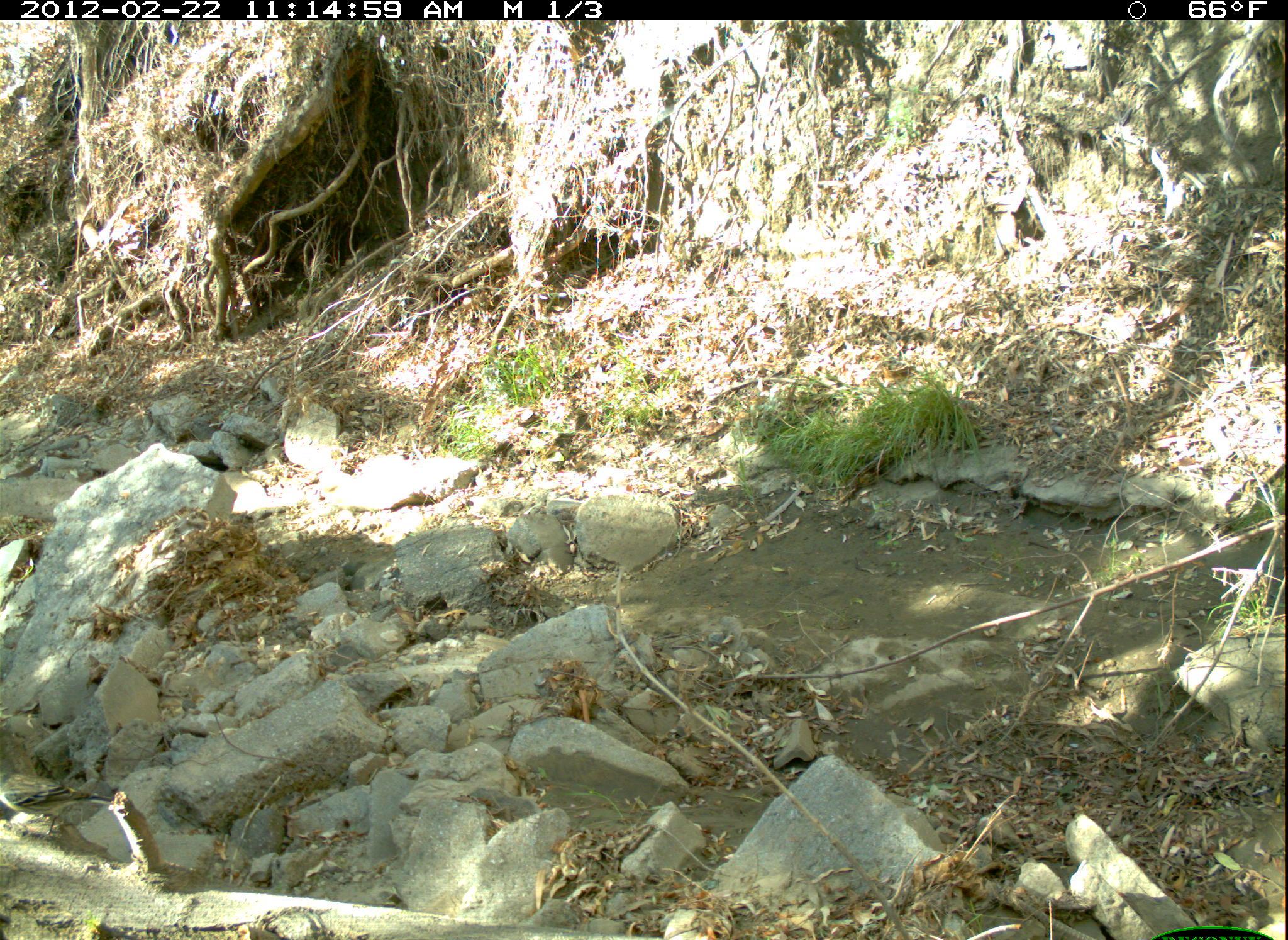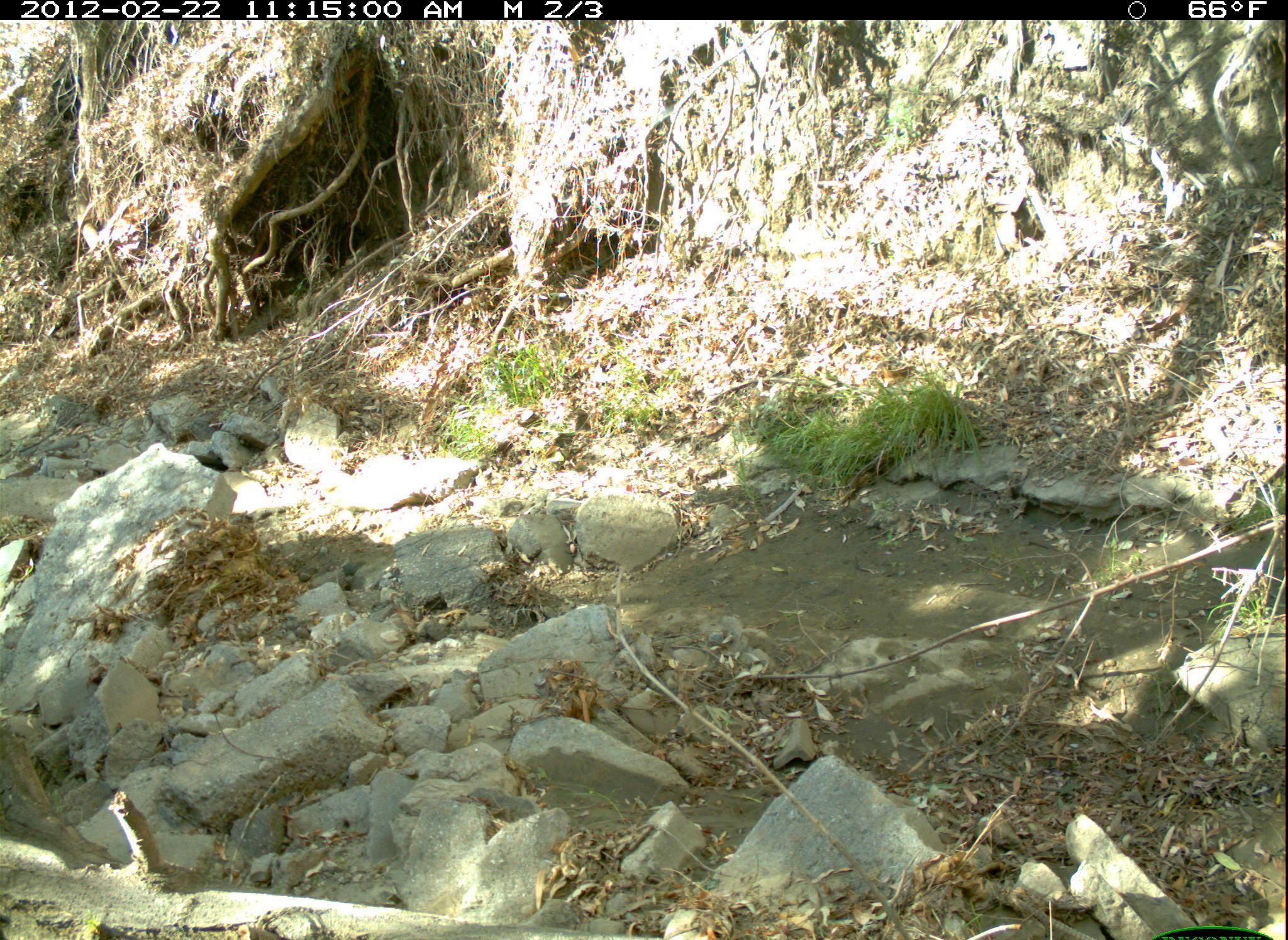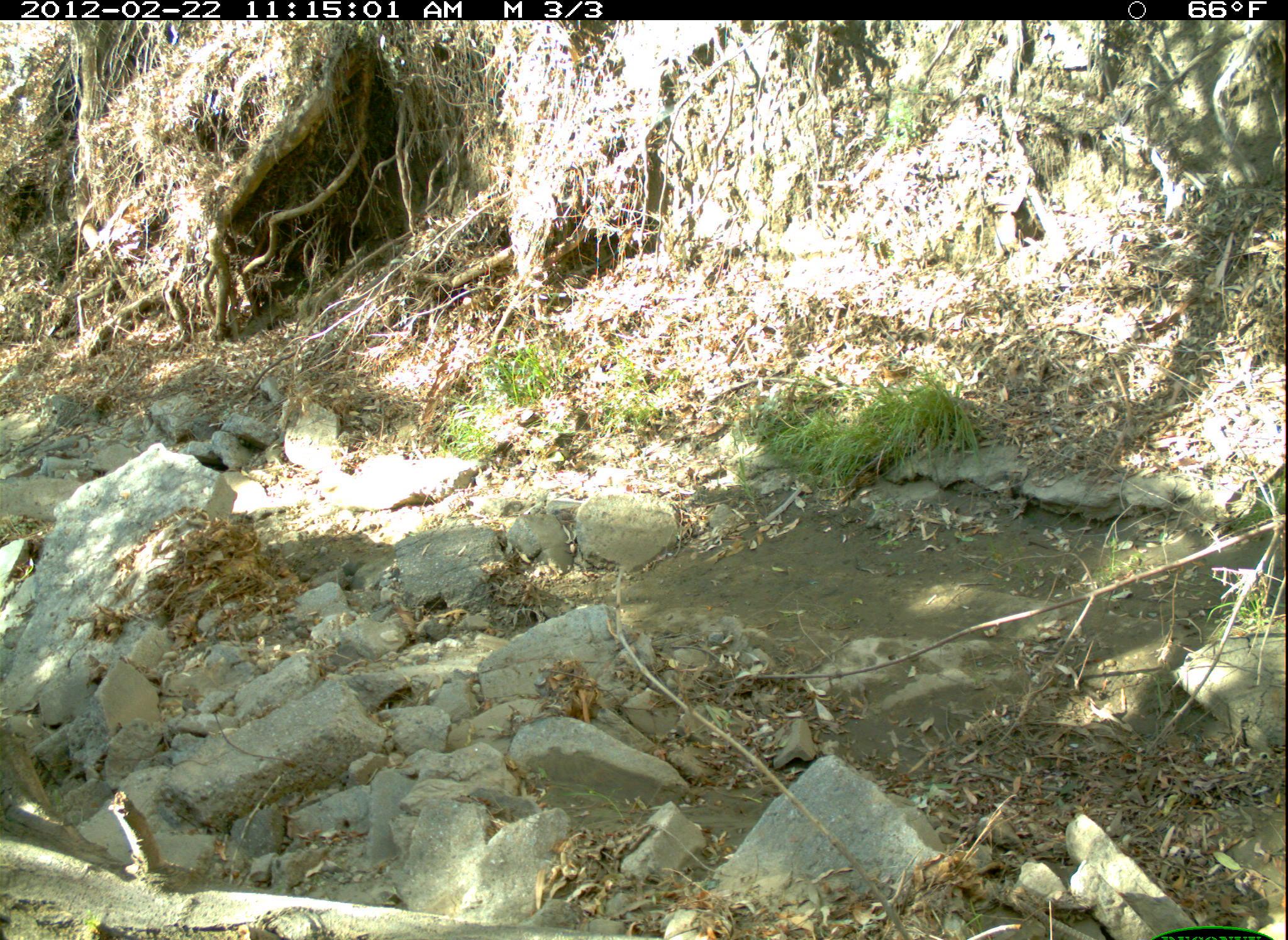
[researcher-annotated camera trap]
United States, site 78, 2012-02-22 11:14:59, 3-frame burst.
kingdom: Animalia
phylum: Chordata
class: Aves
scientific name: Aves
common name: bird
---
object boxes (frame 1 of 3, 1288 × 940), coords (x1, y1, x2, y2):
bird: (2, 747, 118, 860)